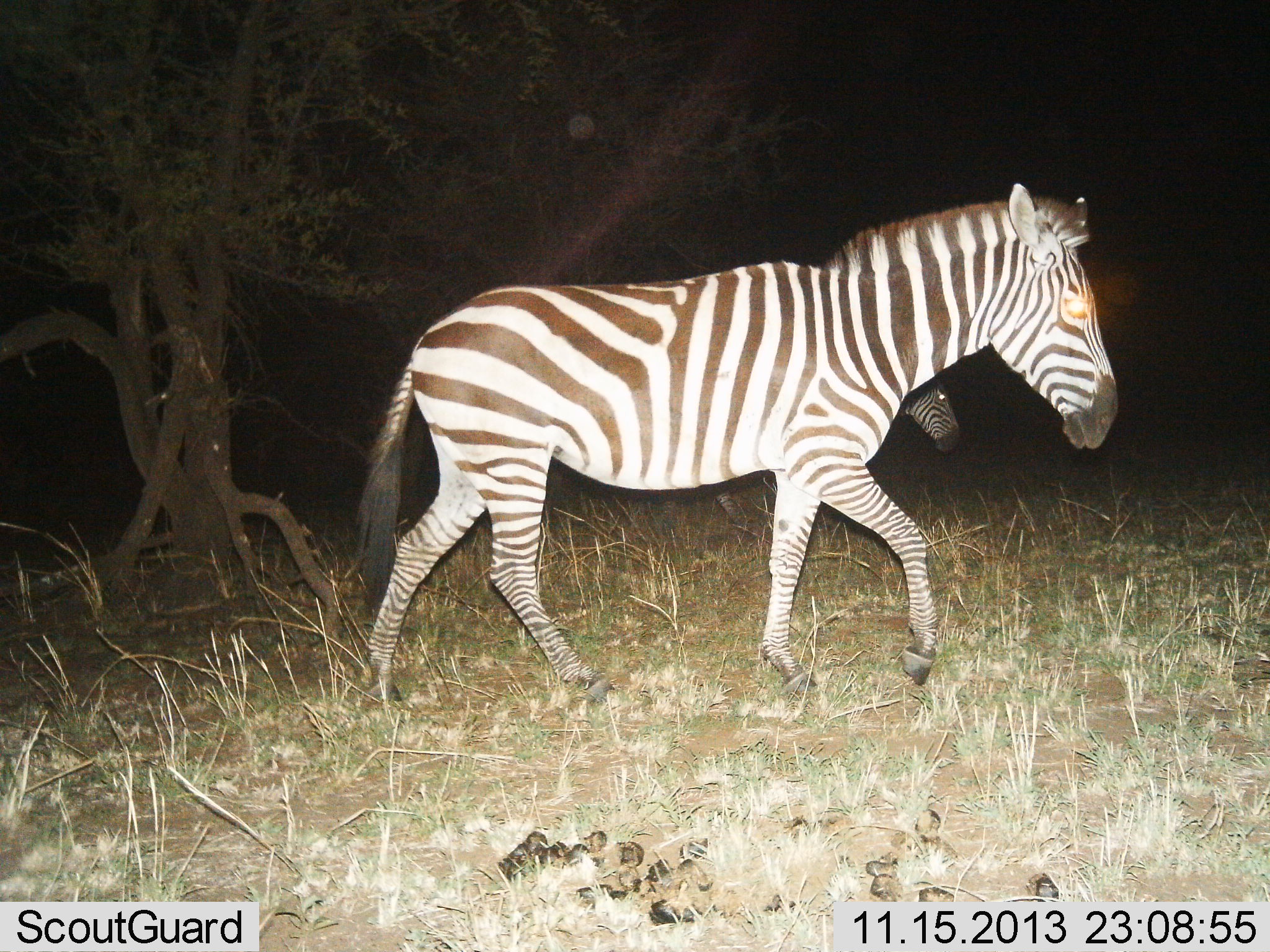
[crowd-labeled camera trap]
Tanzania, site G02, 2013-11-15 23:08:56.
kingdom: Animalia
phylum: Chordata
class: Mammalia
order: Perissodactyla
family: Equidae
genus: Equus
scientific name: Equus quagga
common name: plains zebra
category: zebra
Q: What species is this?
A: Zebra (plains zebra) (Equus quagga).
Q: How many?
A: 2.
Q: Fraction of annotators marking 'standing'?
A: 10%.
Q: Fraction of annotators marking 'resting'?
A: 0%.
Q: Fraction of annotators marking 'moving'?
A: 90%.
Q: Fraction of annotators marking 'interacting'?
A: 0%.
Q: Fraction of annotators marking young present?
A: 0%.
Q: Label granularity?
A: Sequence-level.